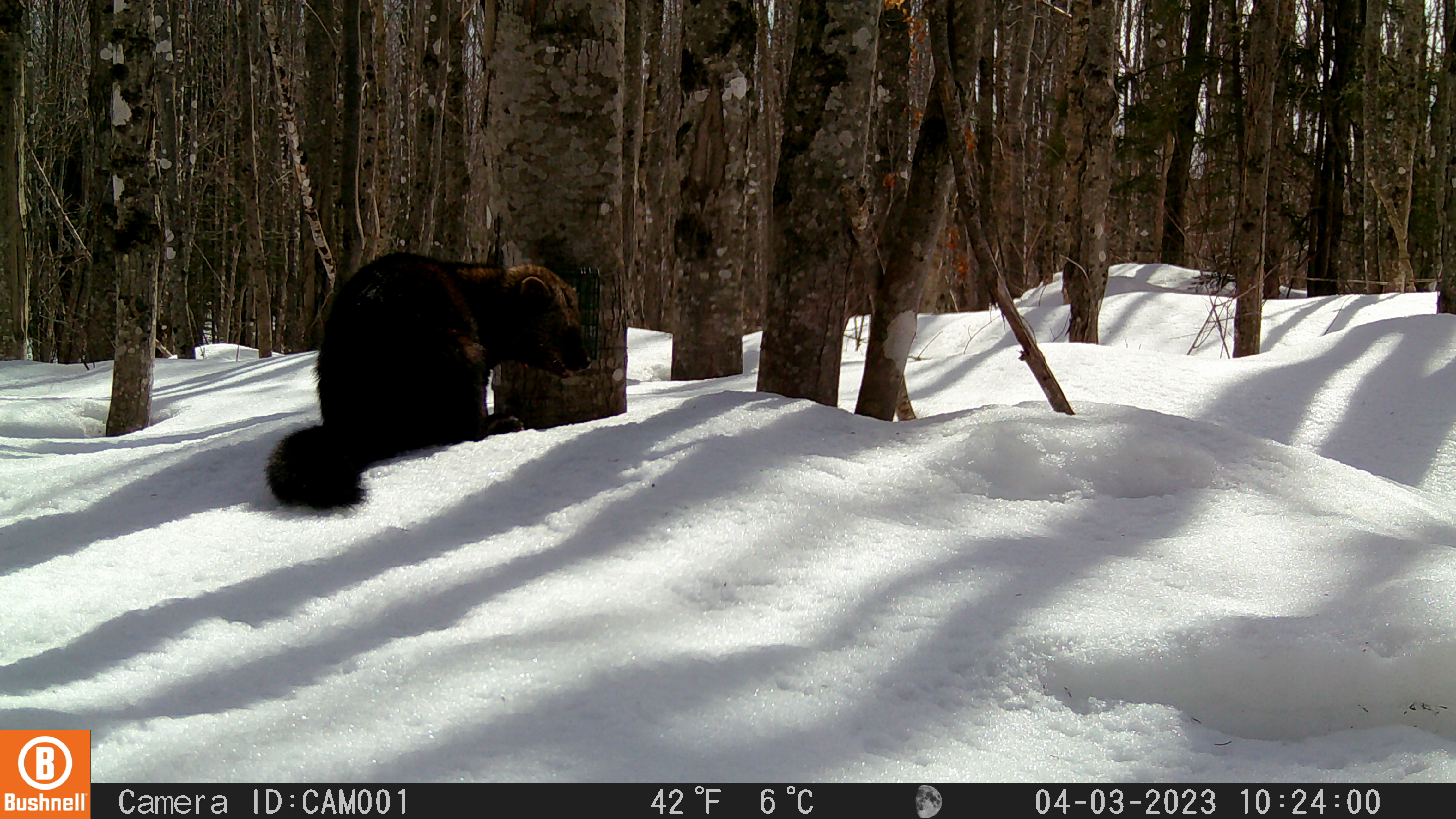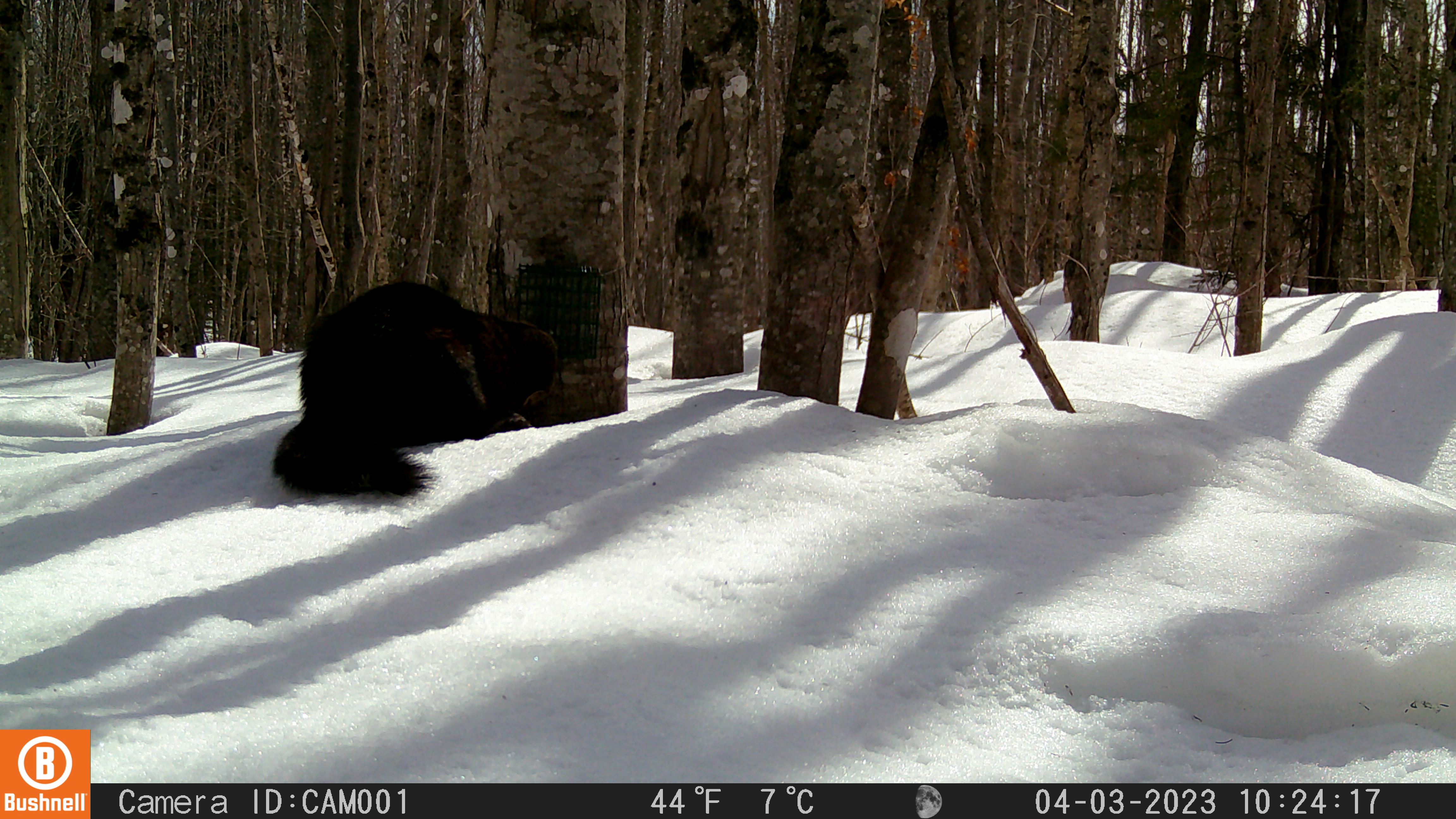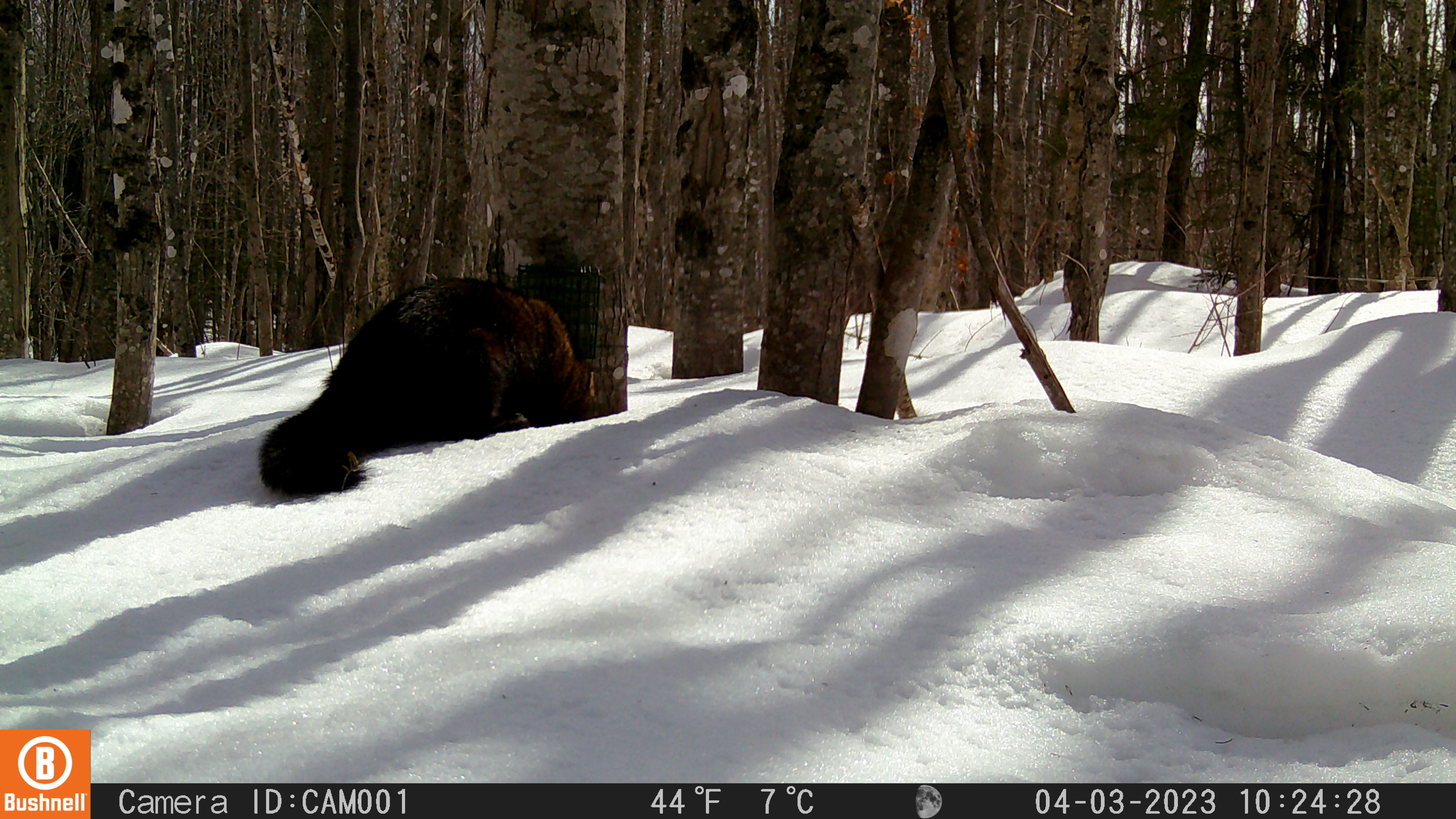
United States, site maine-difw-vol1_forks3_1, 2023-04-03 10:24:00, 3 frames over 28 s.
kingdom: Animalia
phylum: Chordata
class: Mammalia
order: Carnivora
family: Mustelidae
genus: Pekania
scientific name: Pekania pennanti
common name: fisher